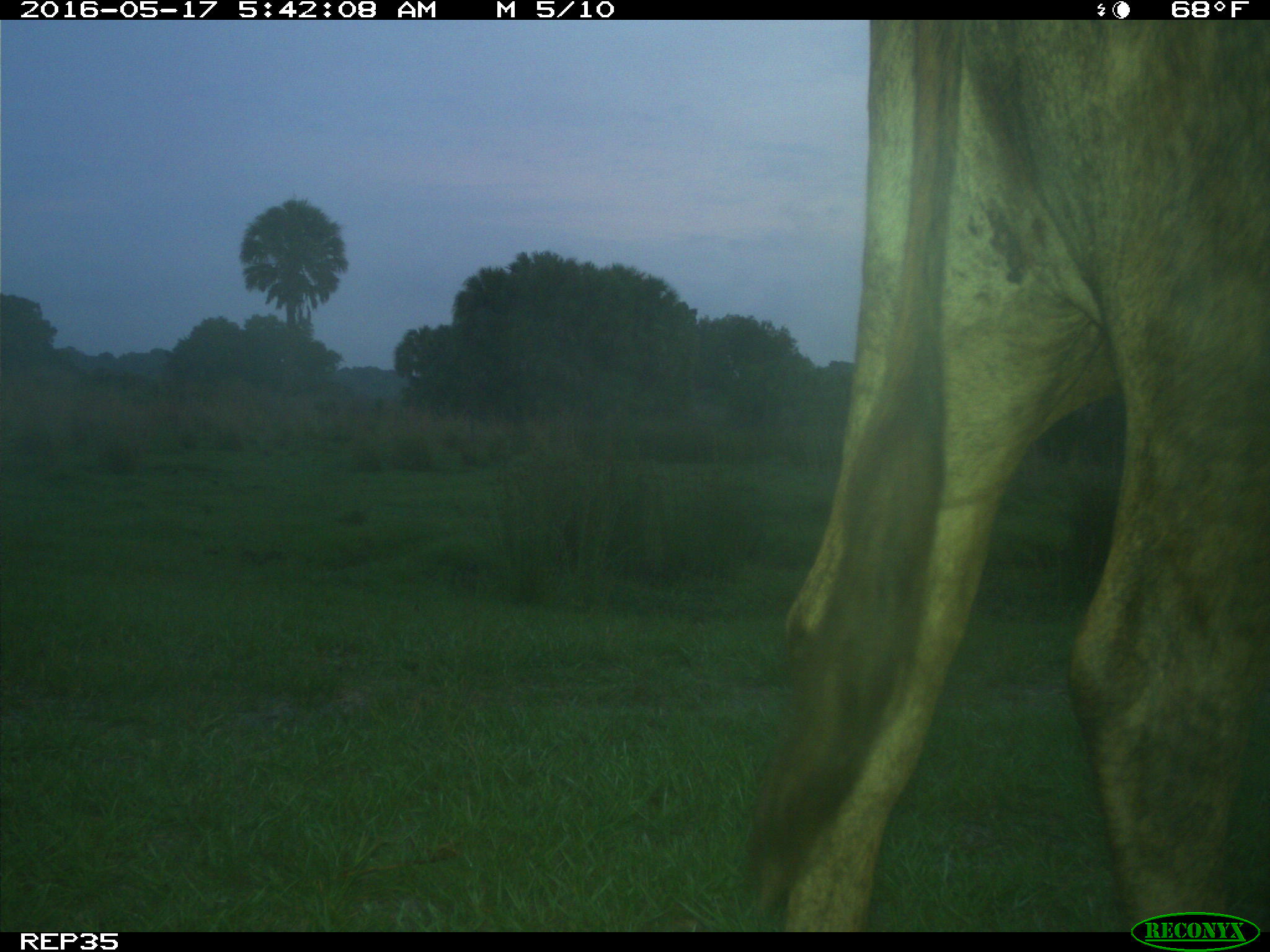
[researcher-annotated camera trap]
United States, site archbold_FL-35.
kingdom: Animalia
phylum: Chordata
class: Mammalia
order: Artiodactyla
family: Bovidae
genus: Bos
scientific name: Bos taurus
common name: domestic cow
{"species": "Bos taurus (domestic cow)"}